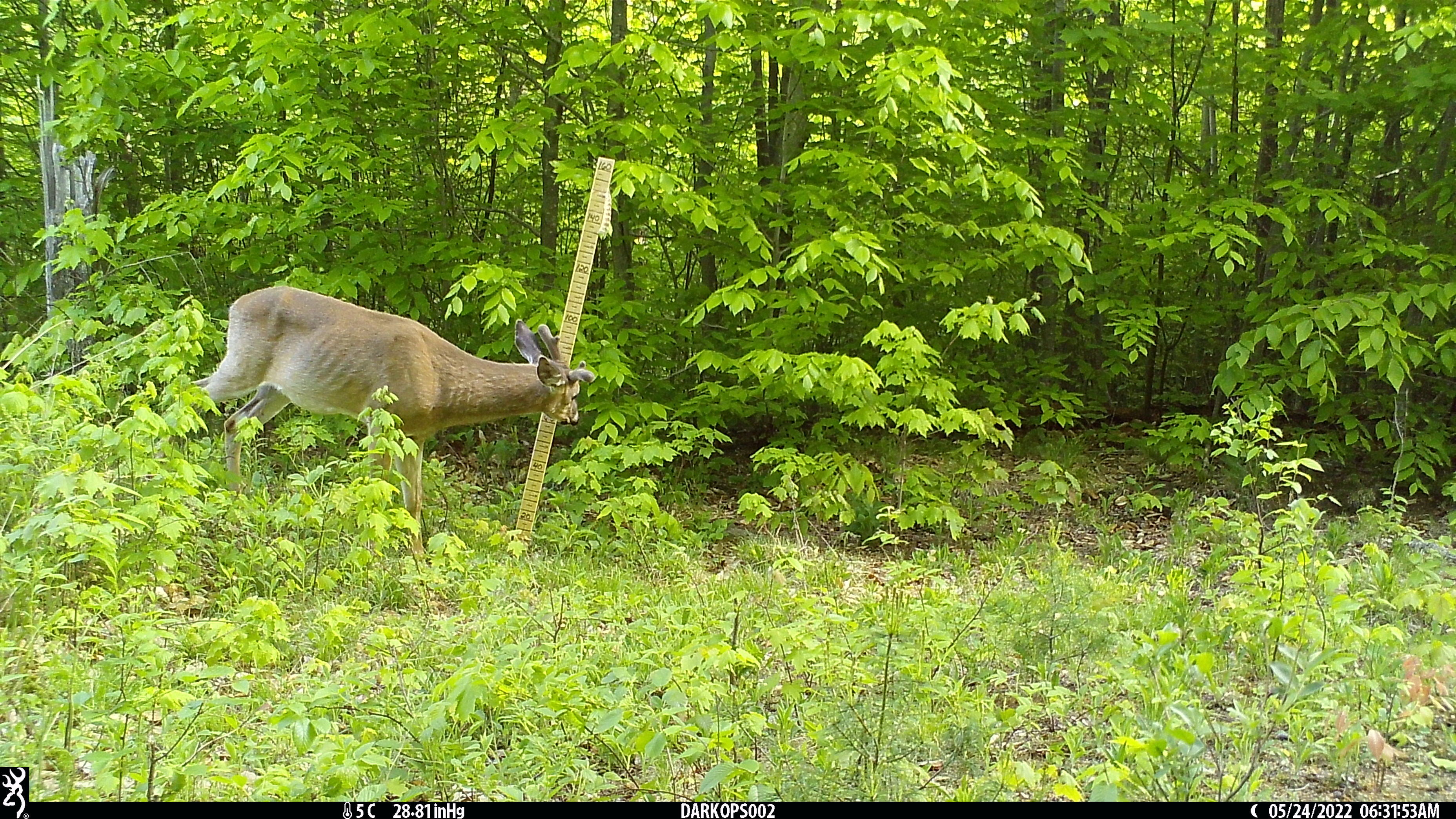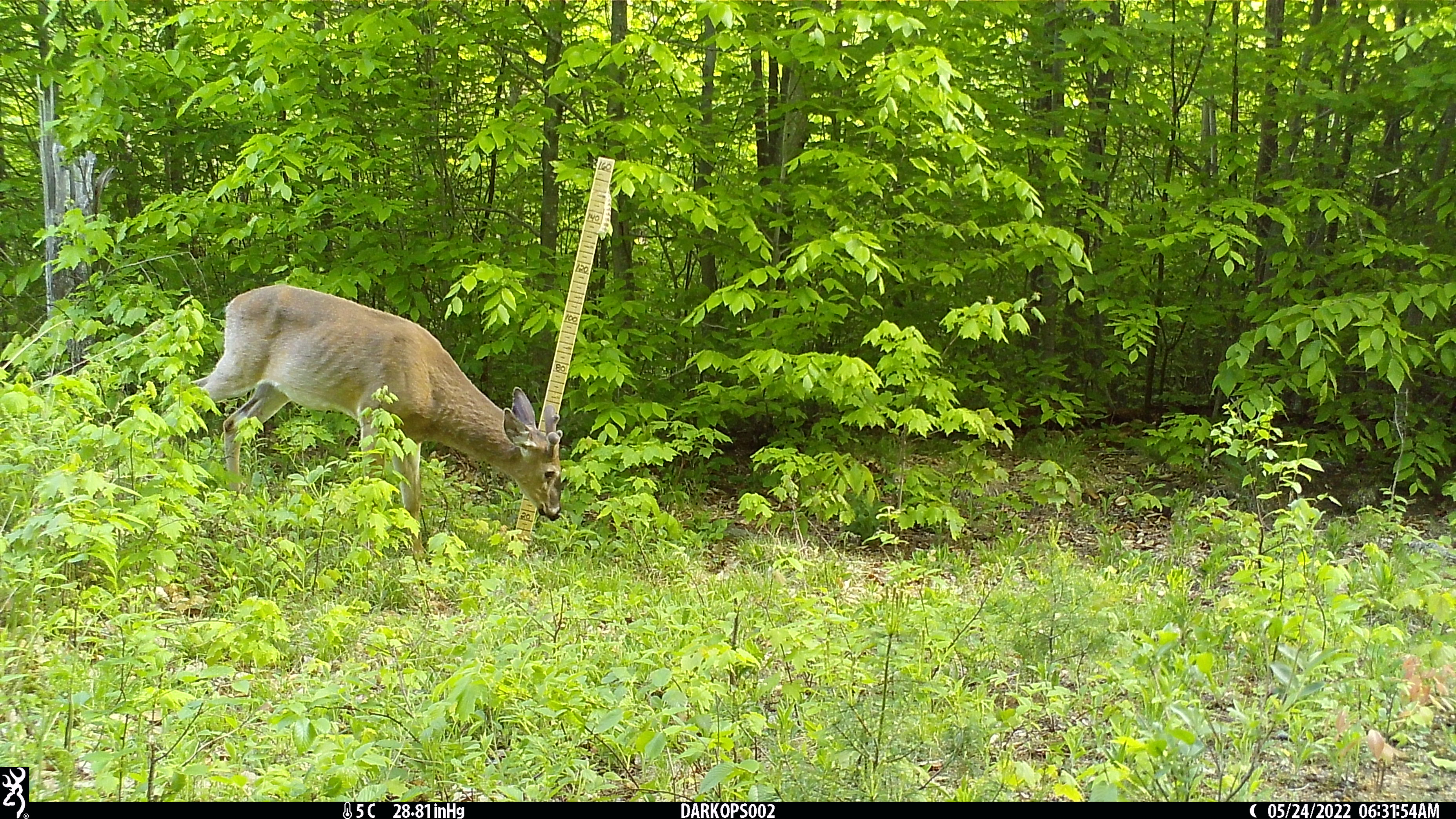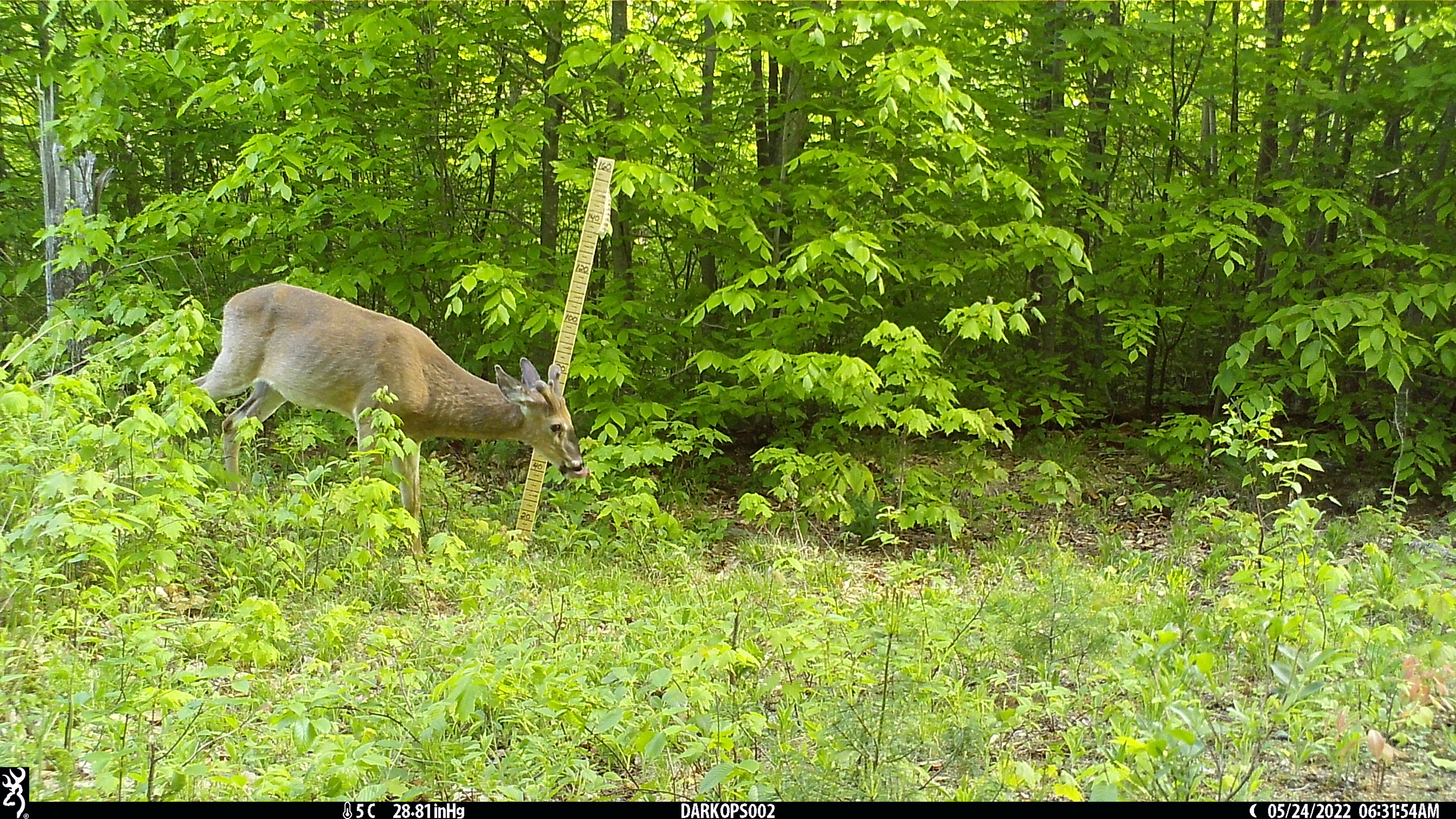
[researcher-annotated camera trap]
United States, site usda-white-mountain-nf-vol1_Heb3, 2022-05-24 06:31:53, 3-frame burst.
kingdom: Animalia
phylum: Chordata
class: Mammalia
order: Artiodactyla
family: Cervidae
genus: Odocoileus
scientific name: Odocoileus virginianus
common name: white-tailed deer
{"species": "white-tailed deer (Odocoileus virginianus)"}